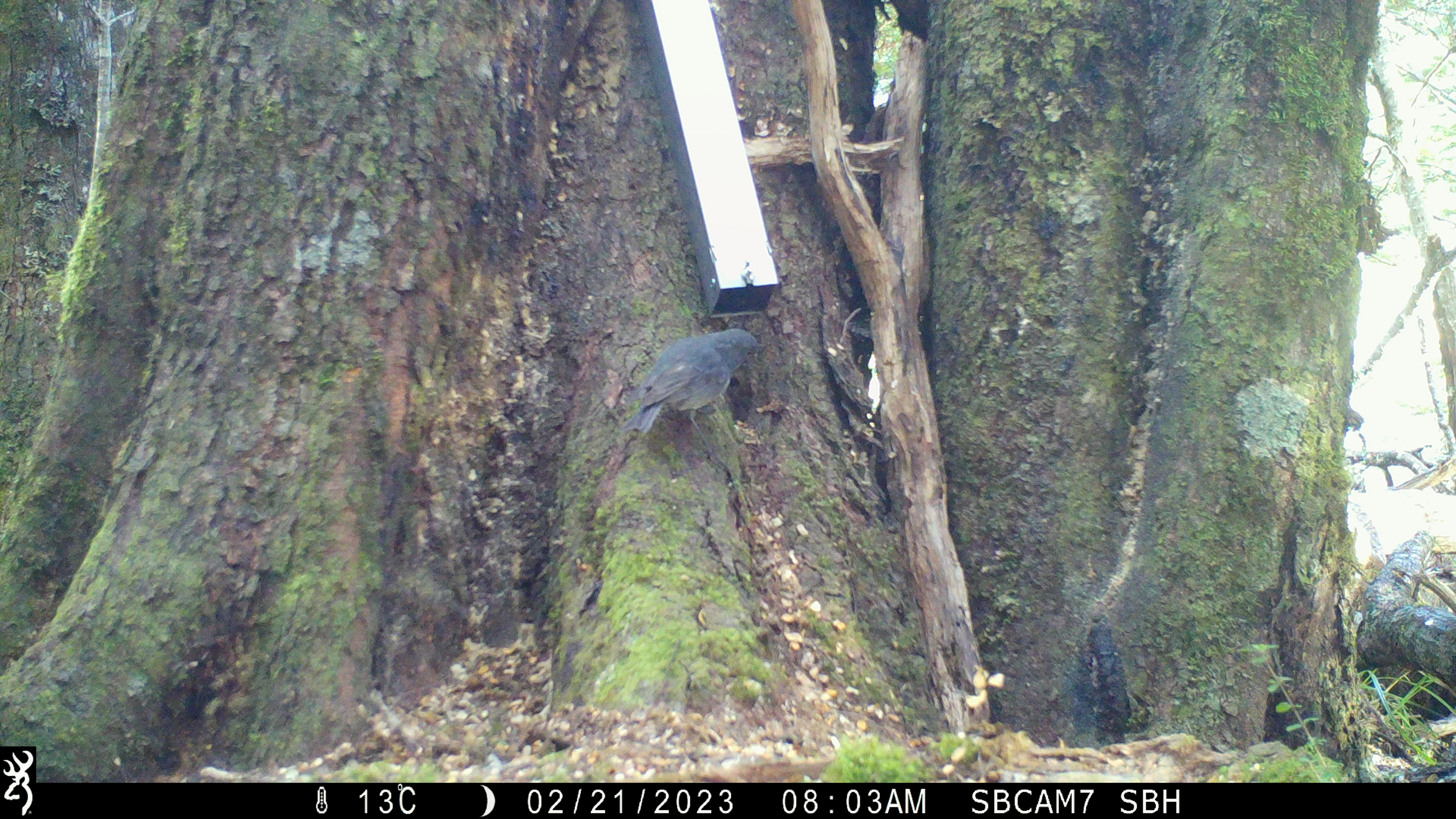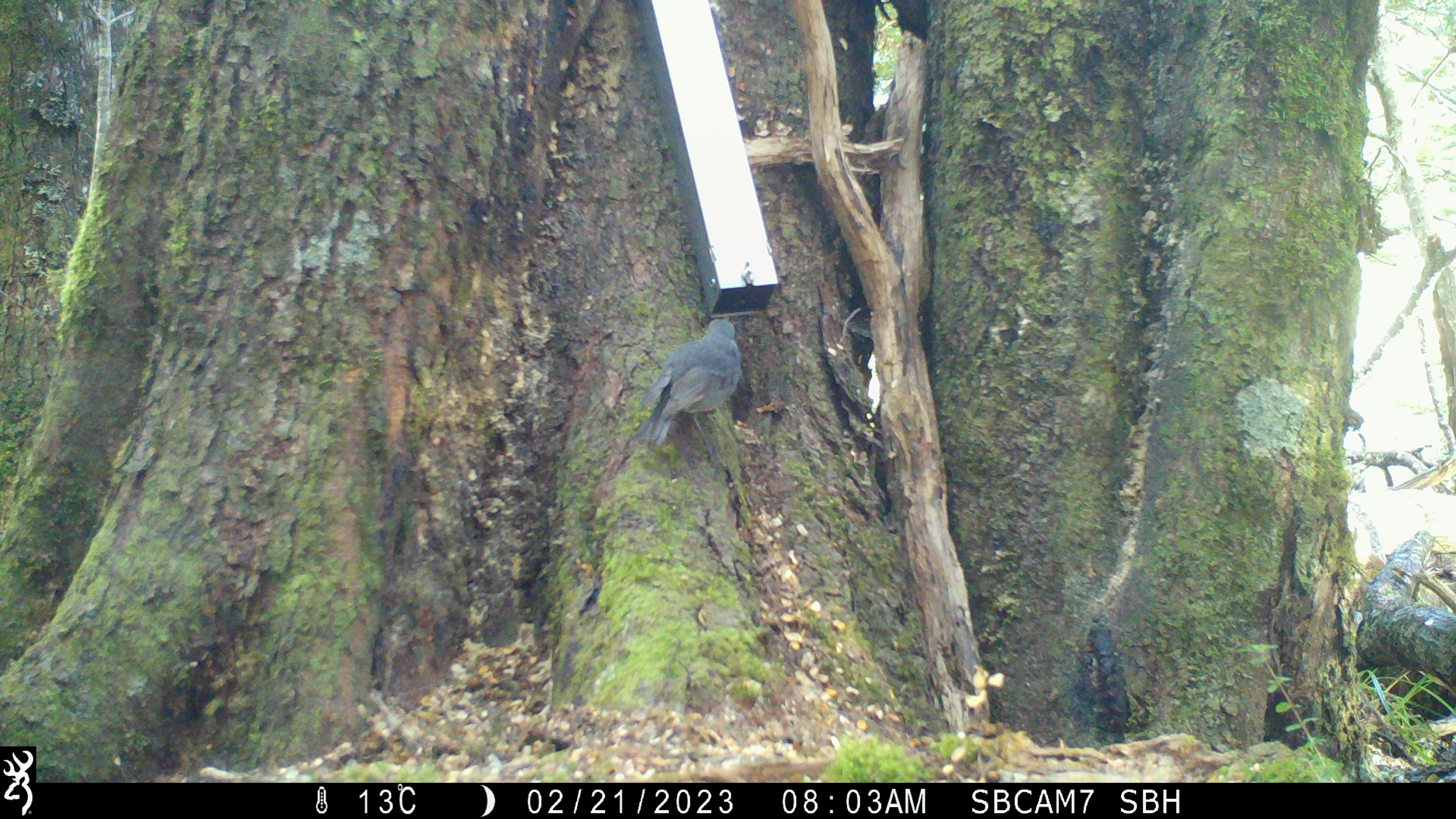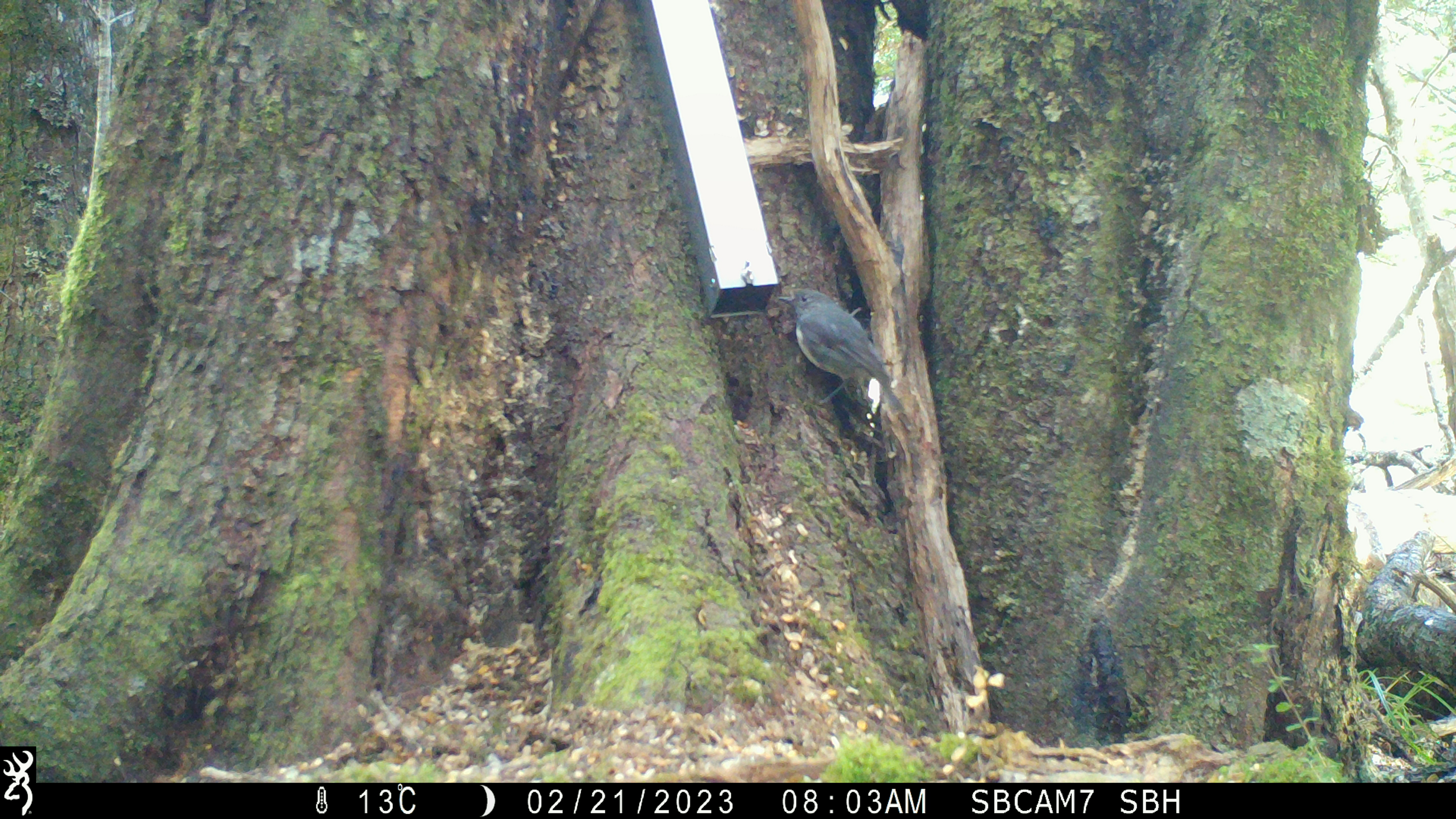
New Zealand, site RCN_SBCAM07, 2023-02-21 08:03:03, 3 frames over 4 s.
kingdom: Animalia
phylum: Chordata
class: Aves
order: Passeriformes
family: Petroicidae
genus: Petroica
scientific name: Petroica australis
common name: new zealand robin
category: robin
Robin (new zealand robin) (Petroica australis).